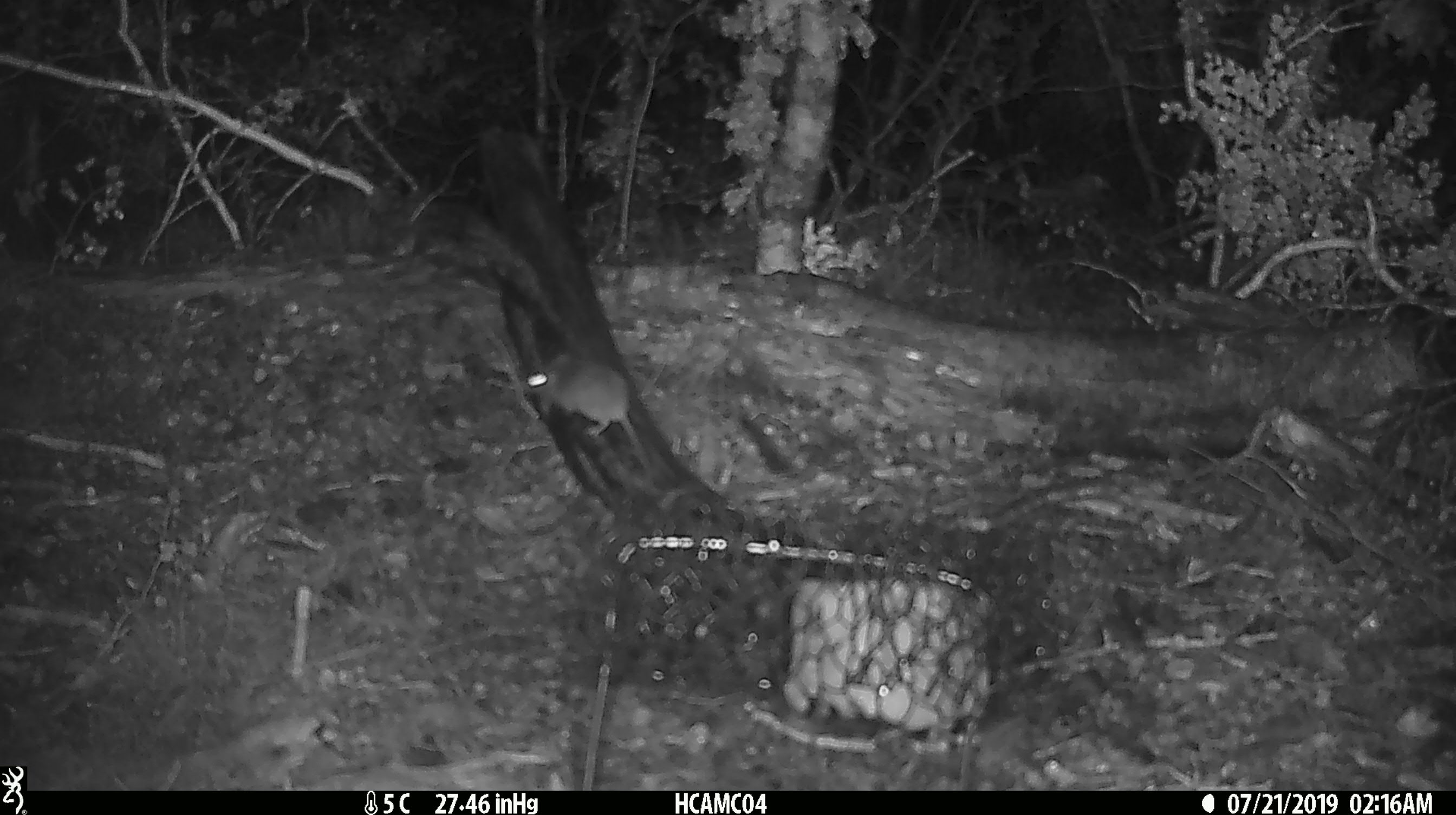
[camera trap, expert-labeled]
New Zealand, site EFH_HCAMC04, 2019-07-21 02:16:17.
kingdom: Animalia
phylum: Chordata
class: Mammalia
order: Rodentia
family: Muridae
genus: Mus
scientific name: Mus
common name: mouse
Mouse (Mus).